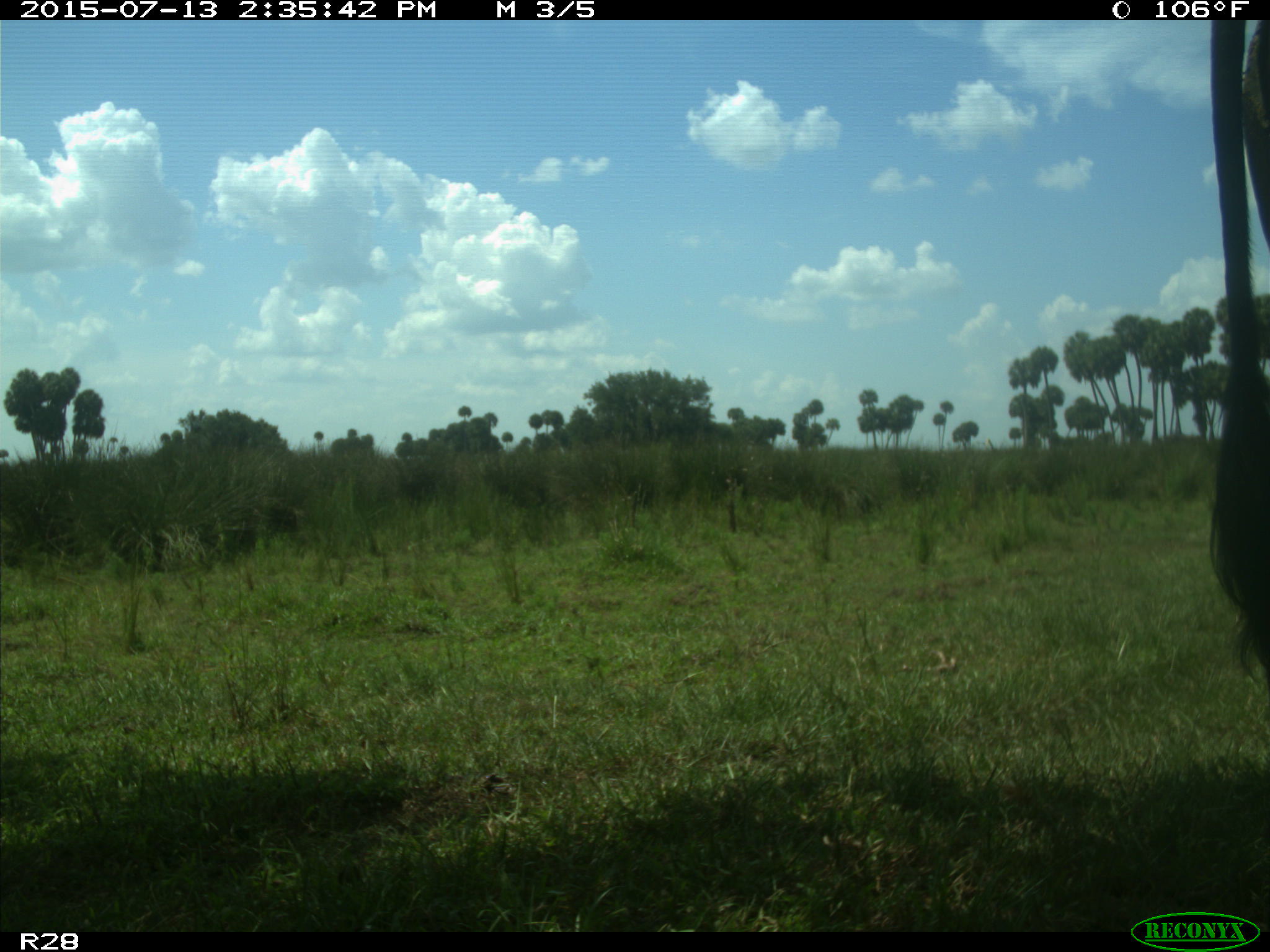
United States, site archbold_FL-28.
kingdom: Animalia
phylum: Chordata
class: Mammalia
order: Artiodactyla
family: Bovidae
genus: Bos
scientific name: Bos taurus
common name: domestic cow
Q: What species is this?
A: Bos taurus (domestic cow).